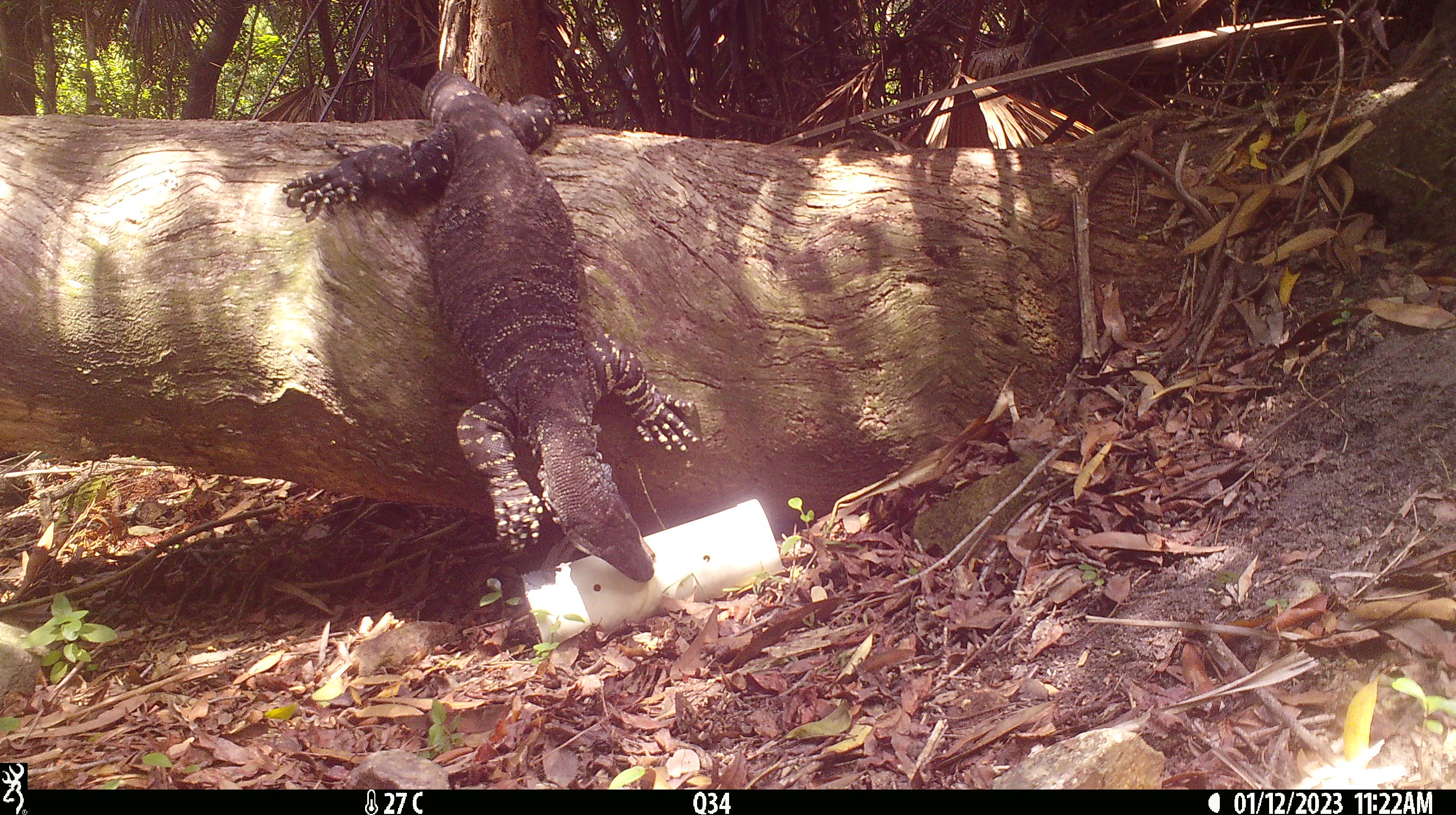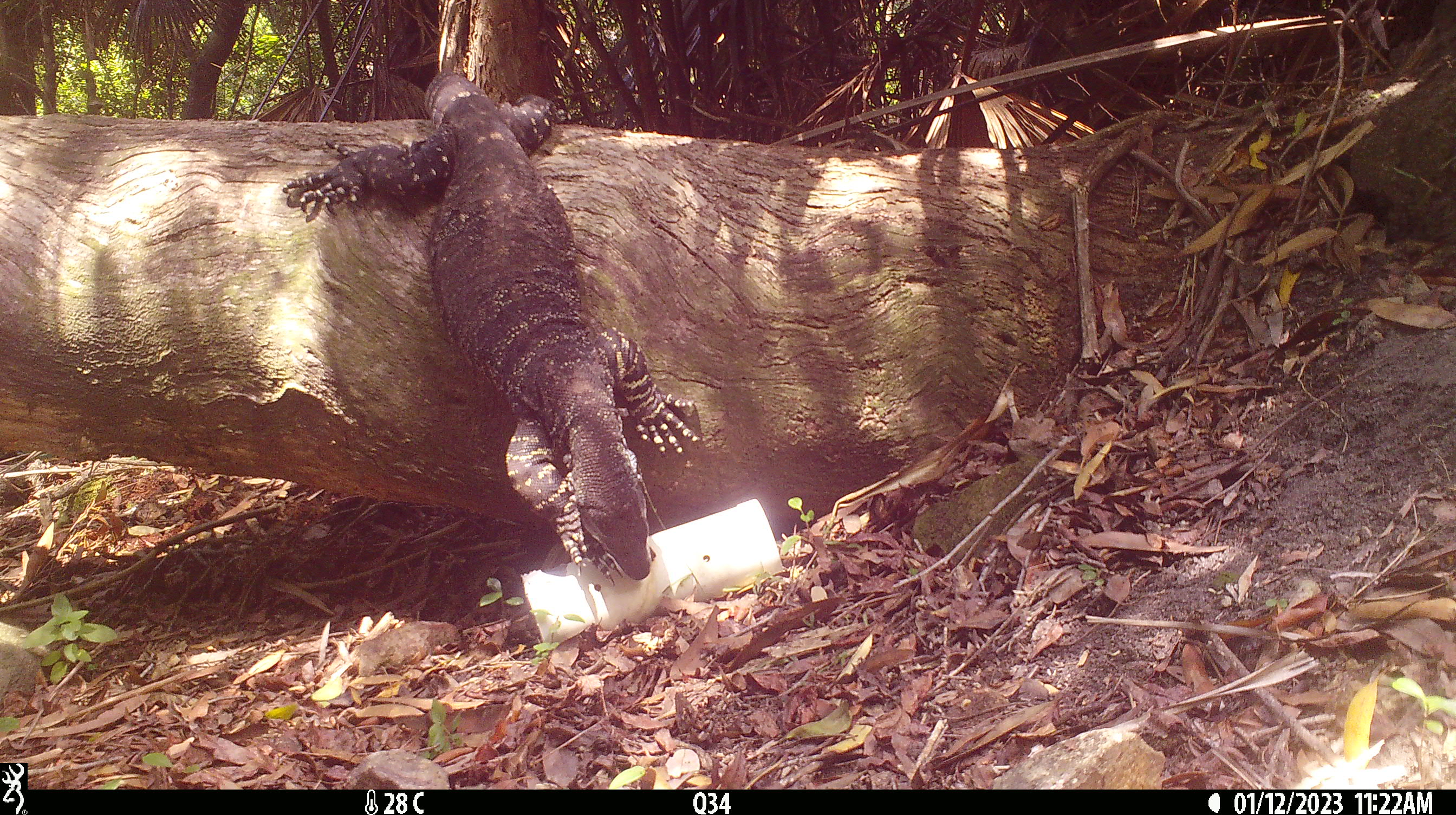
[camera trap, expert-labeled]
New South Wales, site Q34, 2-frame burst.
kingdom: Animalia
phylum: Chordata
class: Reptilia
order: Squamata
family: Varanidae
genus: Varanus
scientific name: Varanus varius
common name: lace monitor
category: goanna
Goanna (lace monitor) (Varanus varius).